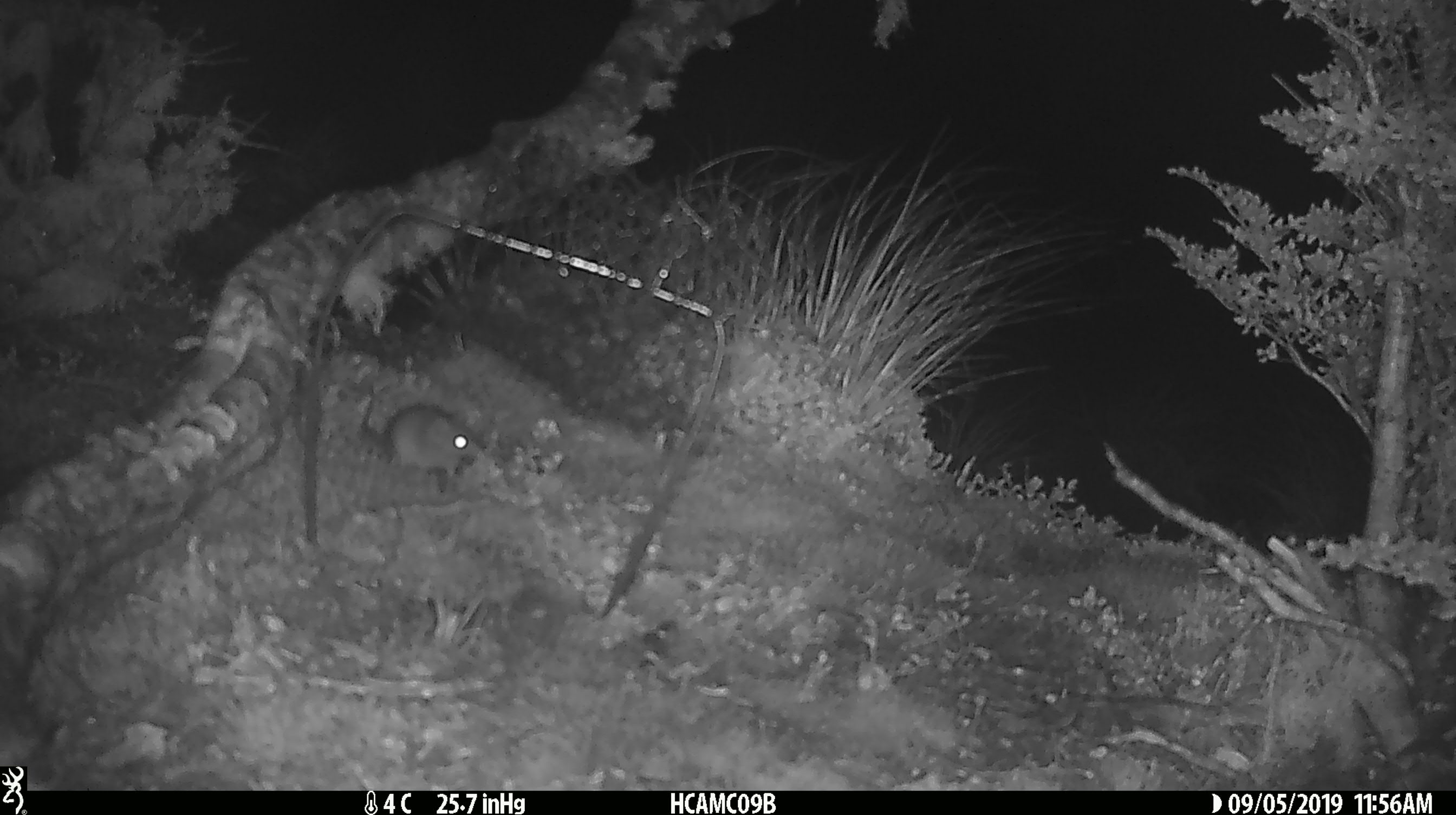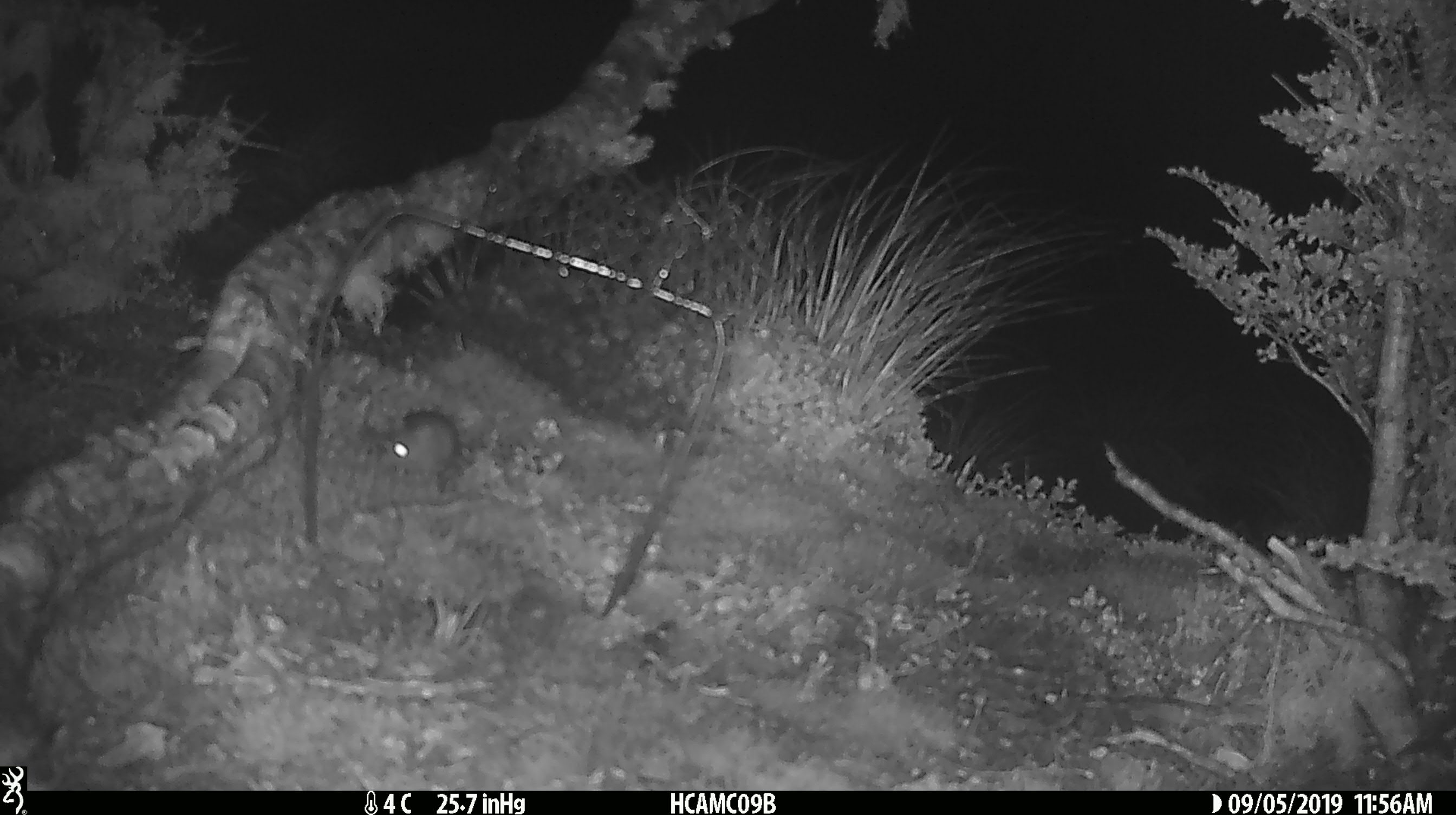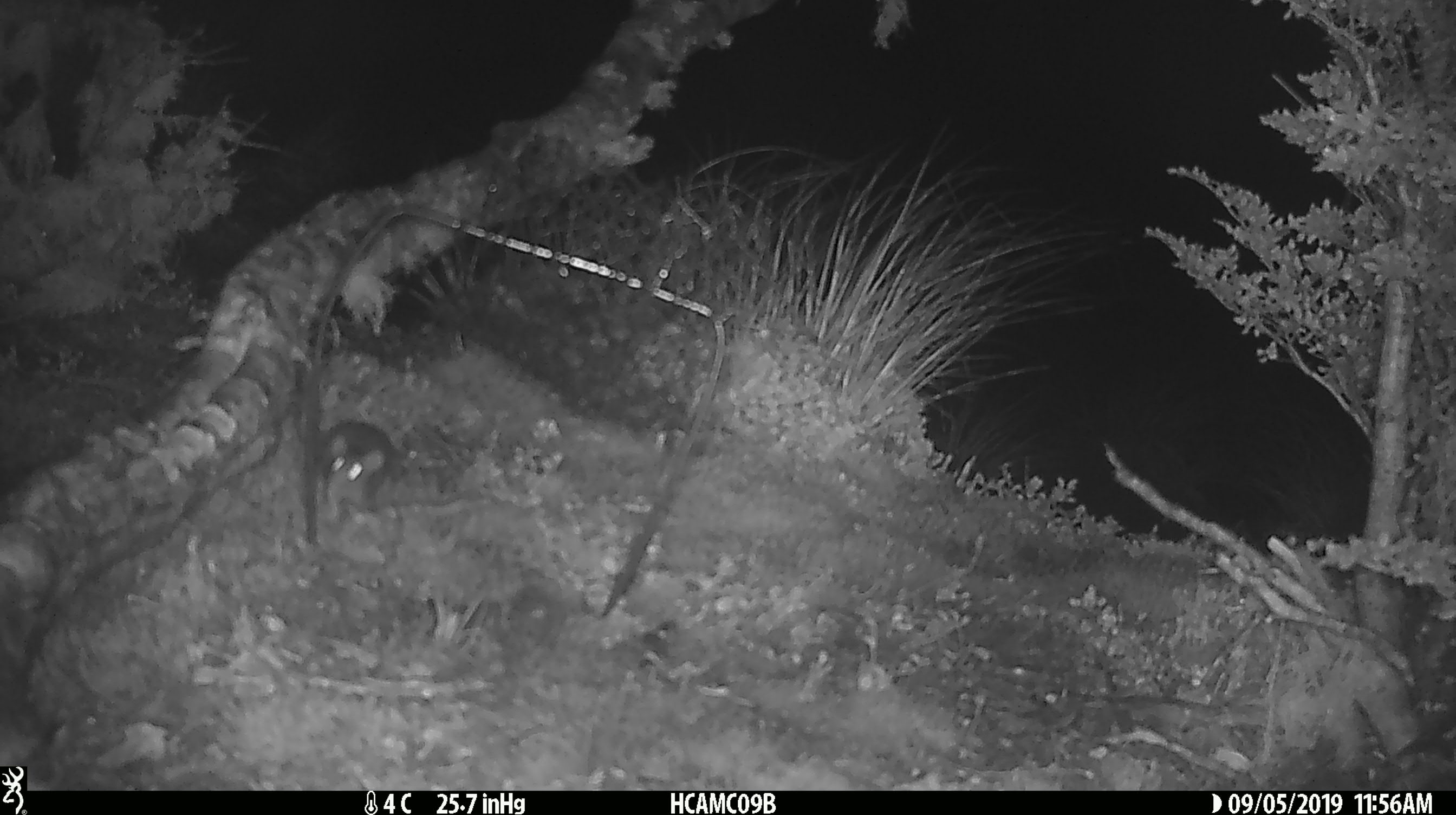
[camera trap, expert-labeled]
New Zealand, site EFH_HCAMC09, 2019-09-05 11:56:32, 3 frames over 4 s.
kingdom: Animalia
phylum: Chordata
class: Mammalia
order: Rodentia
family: Muridae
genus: Mus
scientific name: Mus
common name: mouse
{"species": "mouse (Mus)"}